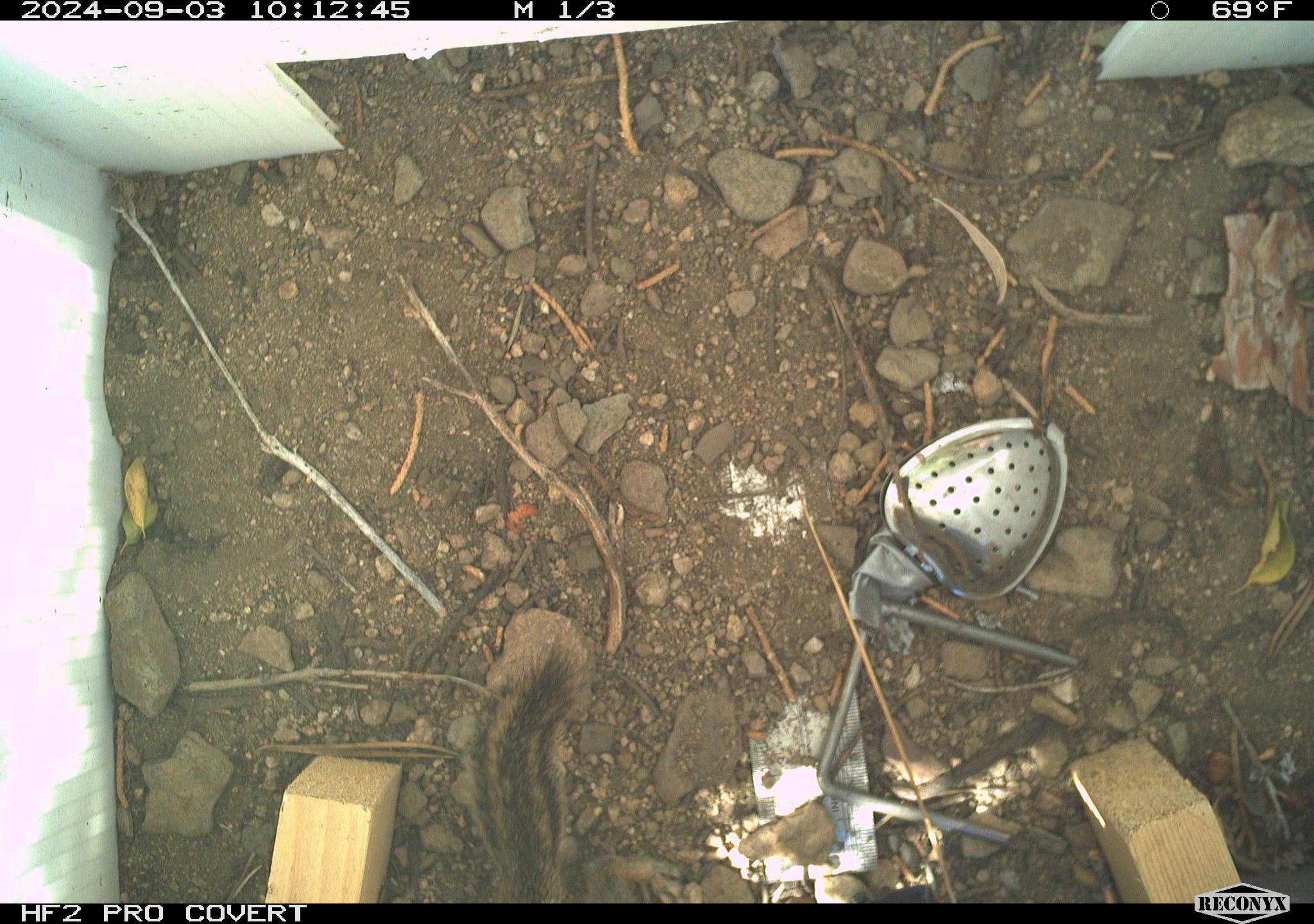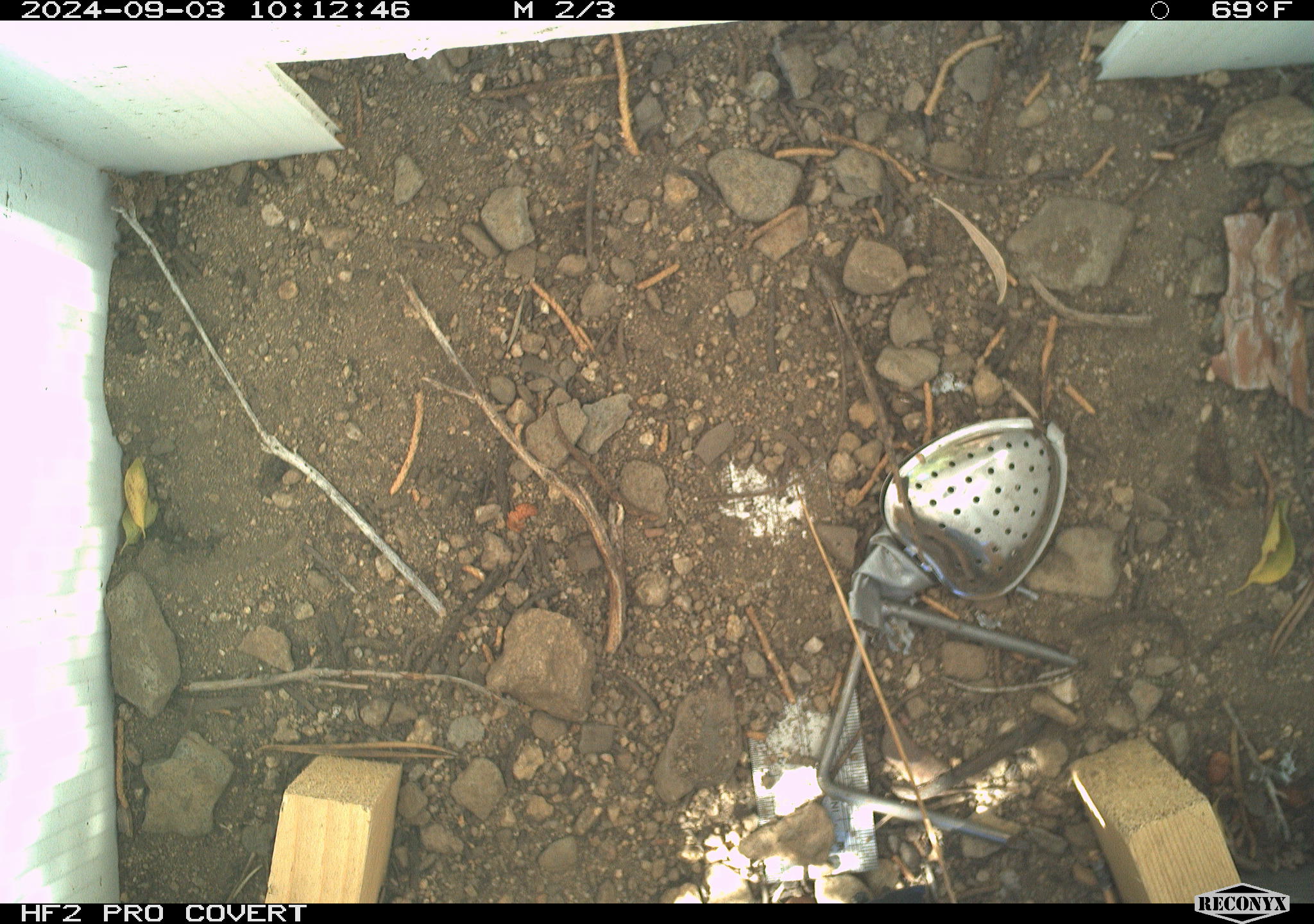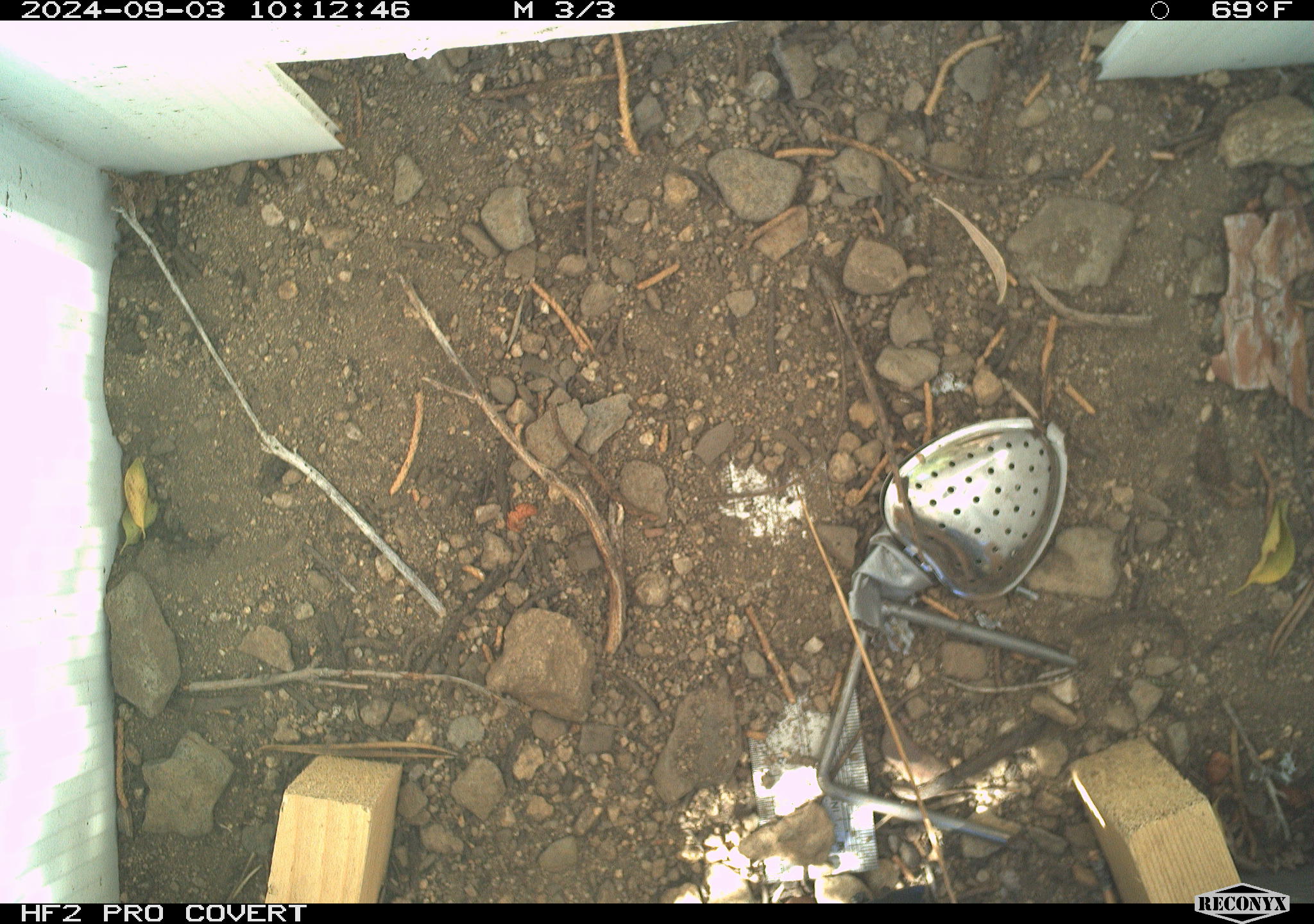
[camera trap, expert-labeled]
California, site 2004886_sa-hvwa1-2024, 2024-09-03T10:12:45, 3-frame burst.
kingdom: Animalia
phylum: Chordata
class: Mammalia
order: Rodentia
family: Sciuridae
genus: Neotamias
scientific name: Neotamias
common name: western chipmunks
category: neotamias species